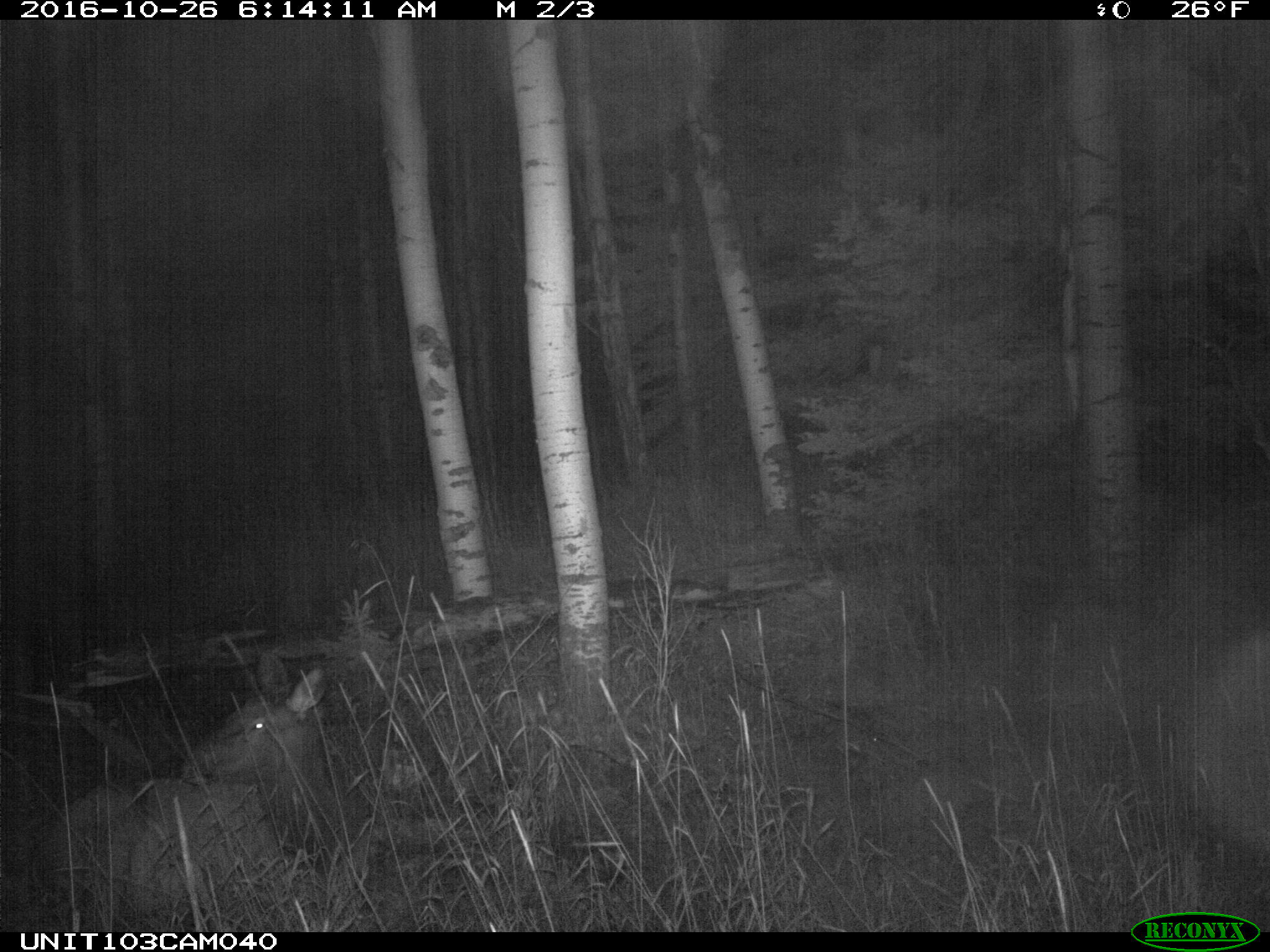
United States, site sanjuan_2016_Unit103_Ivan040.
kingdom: Animalia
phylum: Chordata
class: Mammalia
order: Artiodactyla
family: Cervidae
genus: Cervus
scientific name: Cervus elaphus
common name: red deer